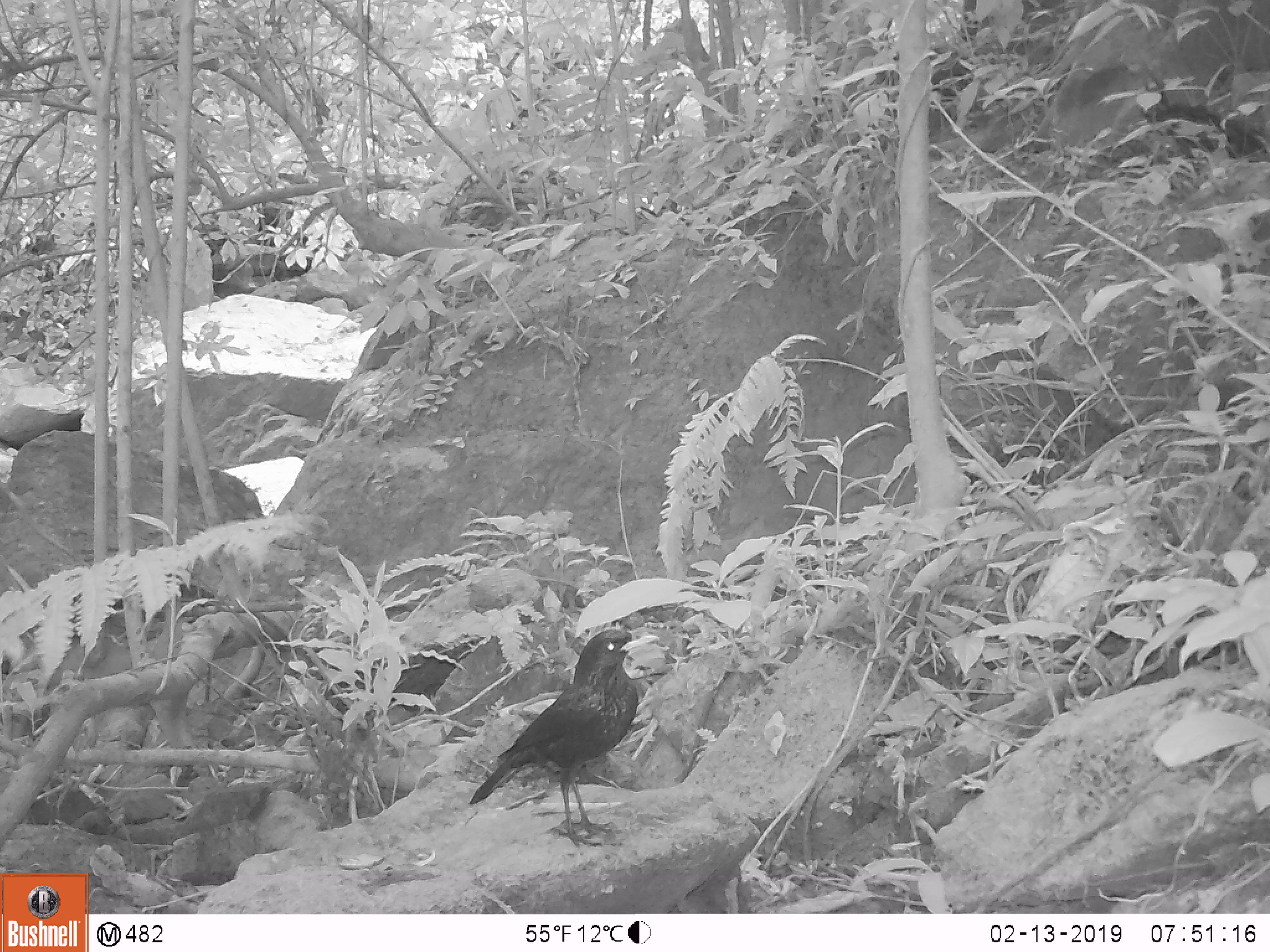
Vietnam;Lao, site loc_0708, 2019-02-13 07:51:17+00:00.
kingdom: Animalia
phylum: Chordata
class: Aves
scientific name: Aves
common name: bird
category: unidentified bird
Unidentified bird (bird) (Aves). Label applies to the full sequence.